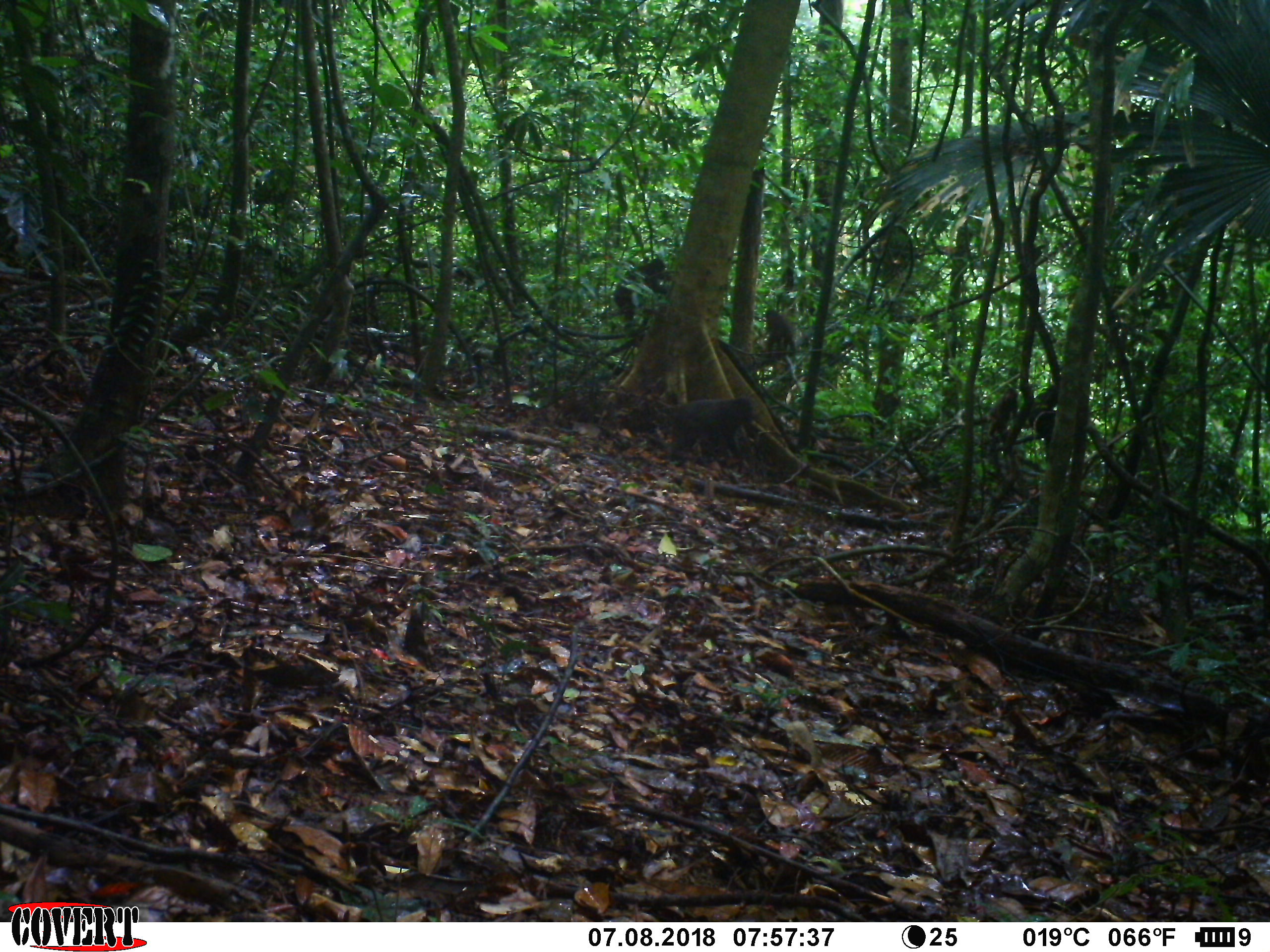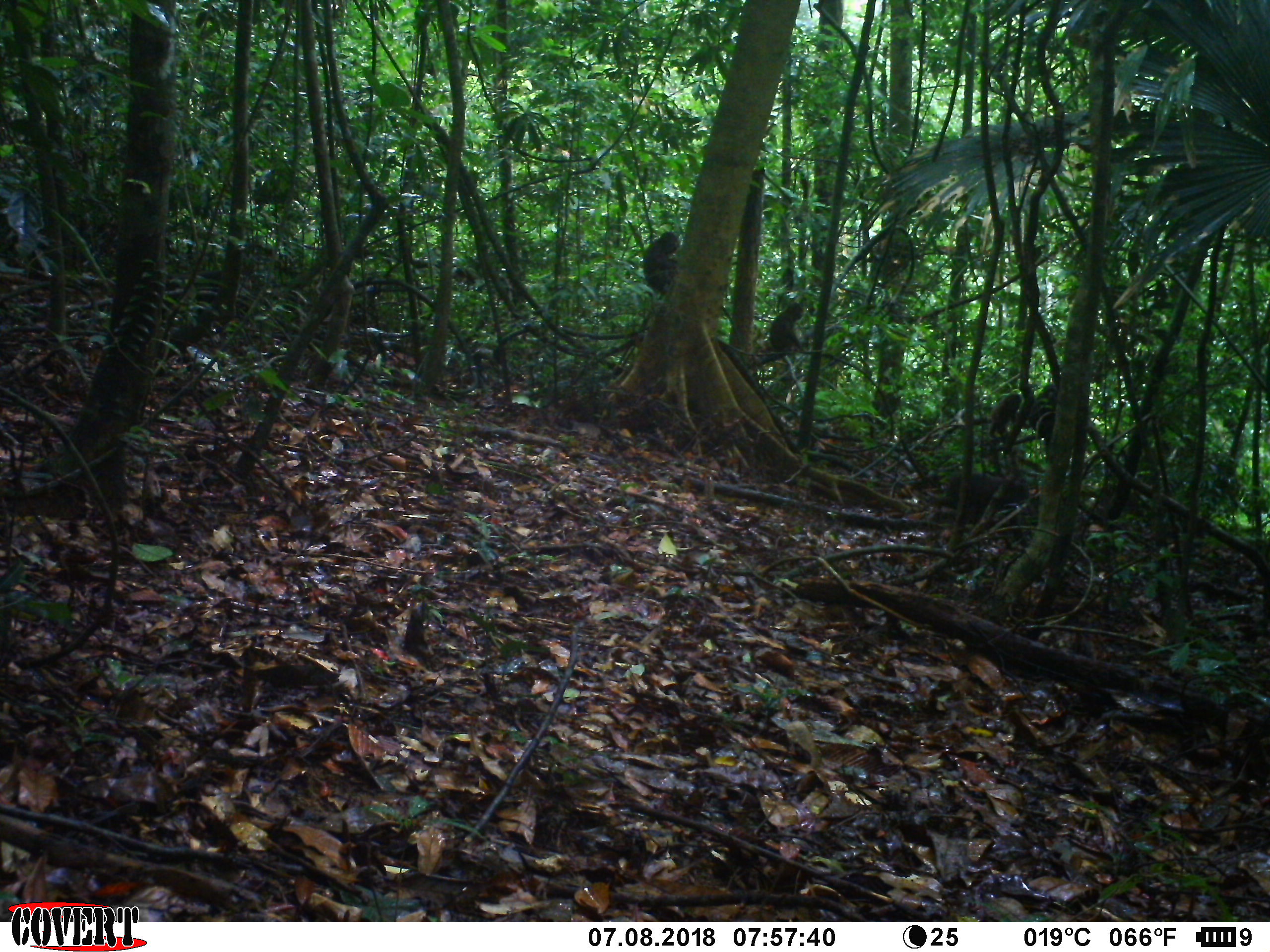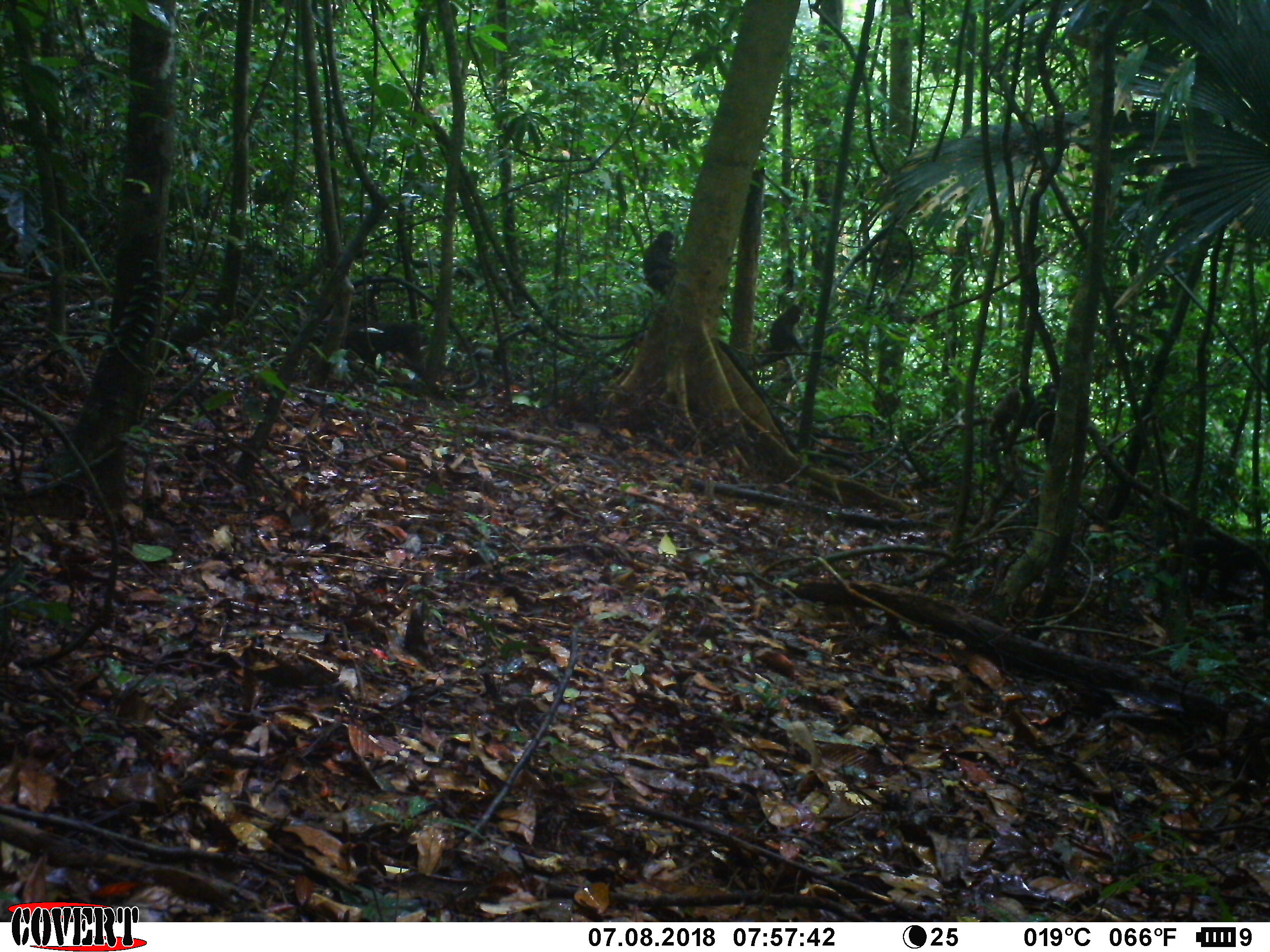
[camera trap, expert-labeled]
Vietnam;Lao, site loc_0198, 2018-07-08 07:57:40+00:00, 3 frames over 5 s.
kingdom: Animalia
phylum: Chordata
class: Mammalia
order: Primates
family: Cercopithecidae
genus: Macaca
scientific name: Macaca arctoides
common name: stump-tailed macaque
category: stump tailed macaque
Stump tailed macaque (stump-tailed macaque) (Macaca arctoides). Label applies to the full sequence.